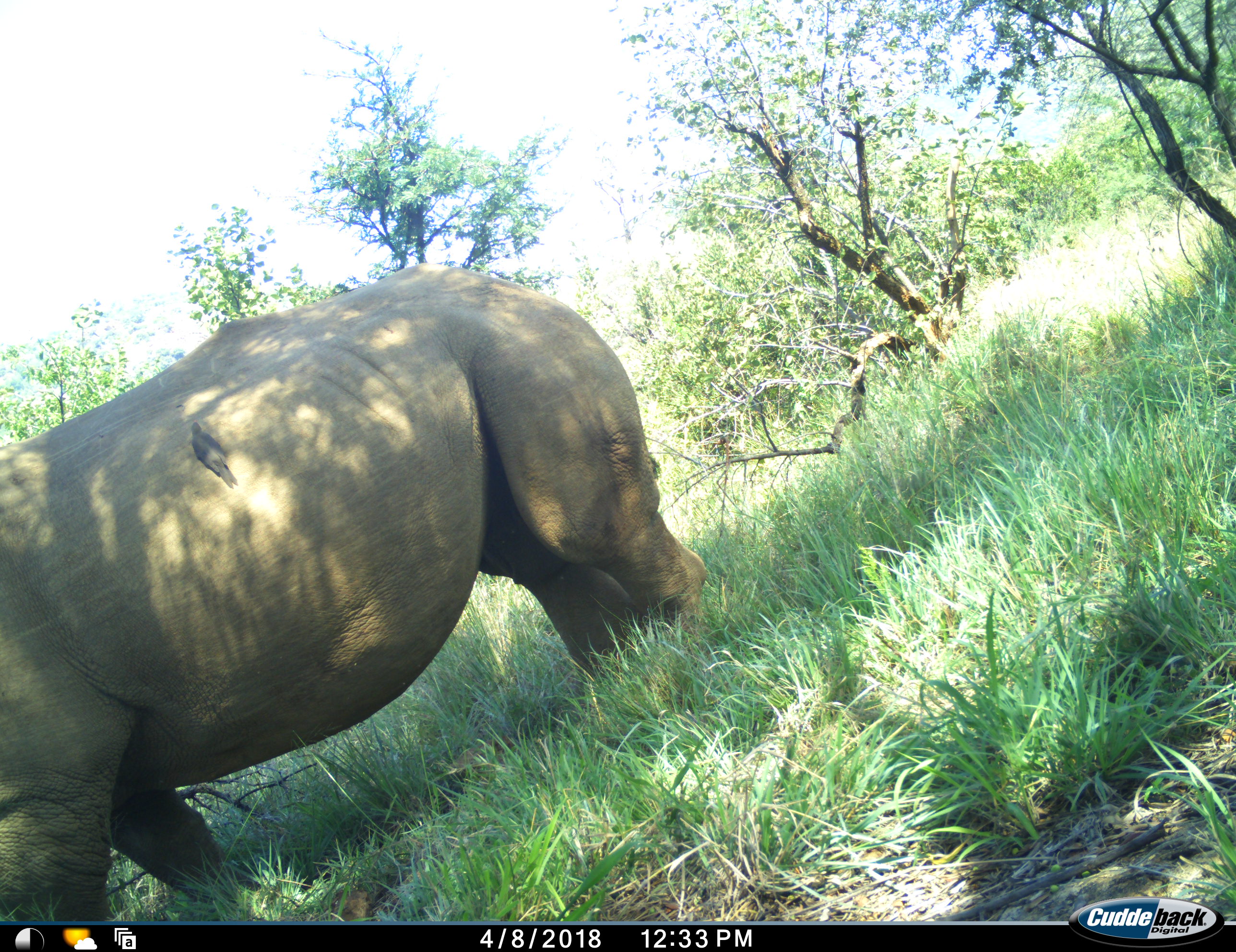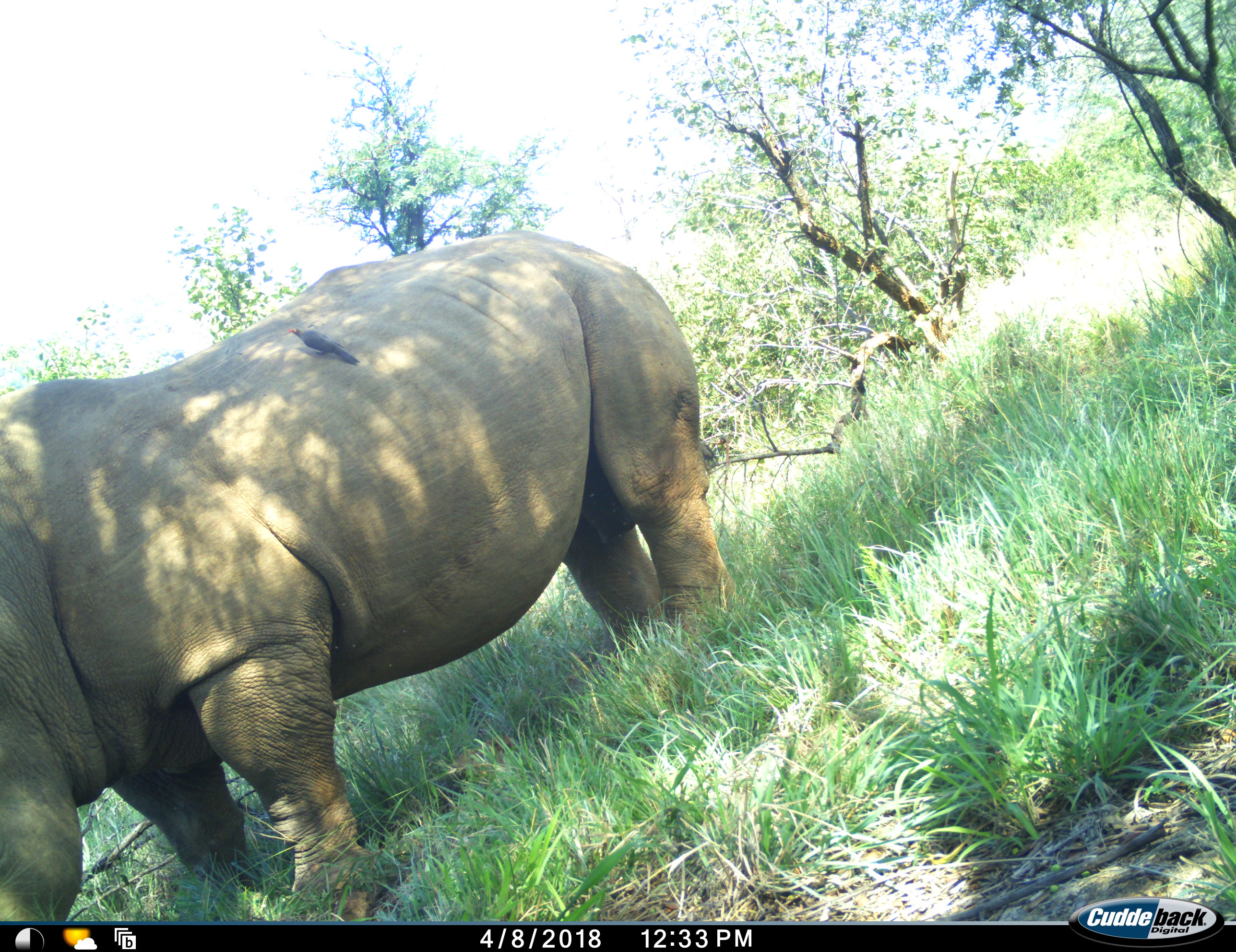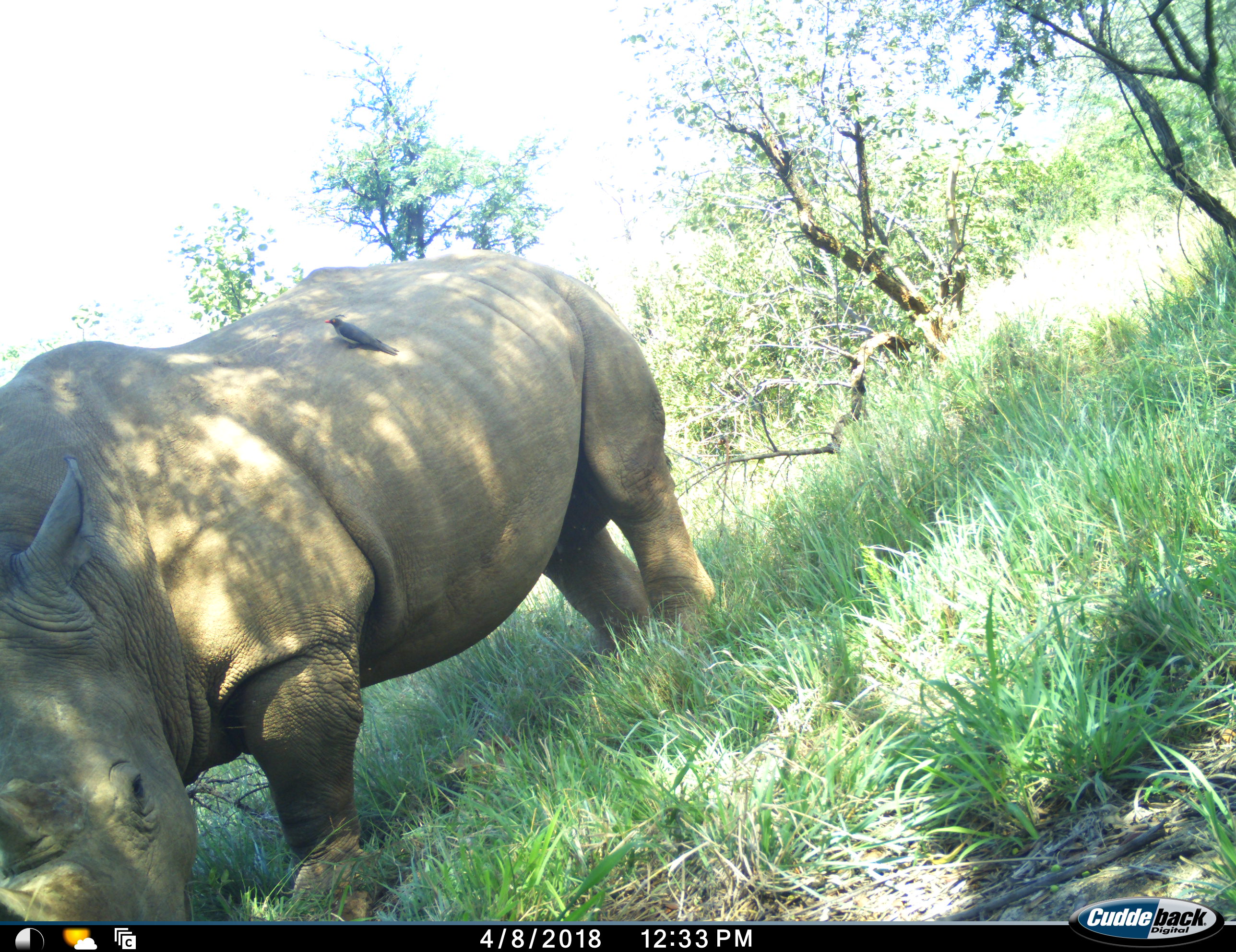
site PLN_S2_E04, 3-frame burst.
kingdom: Animalia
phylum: Chordata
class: Aves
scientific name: Aves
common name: bird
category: birdother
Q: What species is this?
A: Birdother (bird) (Aves).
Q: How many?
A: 1.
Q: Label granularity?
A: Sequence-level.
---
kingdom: Animalia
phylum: Chordata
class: Mammalia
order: Perissodactyla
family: Rhinocerotidae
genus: Ceratotherium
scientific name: Ceratotherium simum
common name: white rhinoceros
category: rhinoceroswhite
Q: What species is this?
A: Rhinoceroswhite (white rhinoceros) (Ceratotherium simum).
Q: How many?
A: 1.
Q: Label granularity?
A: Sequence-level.